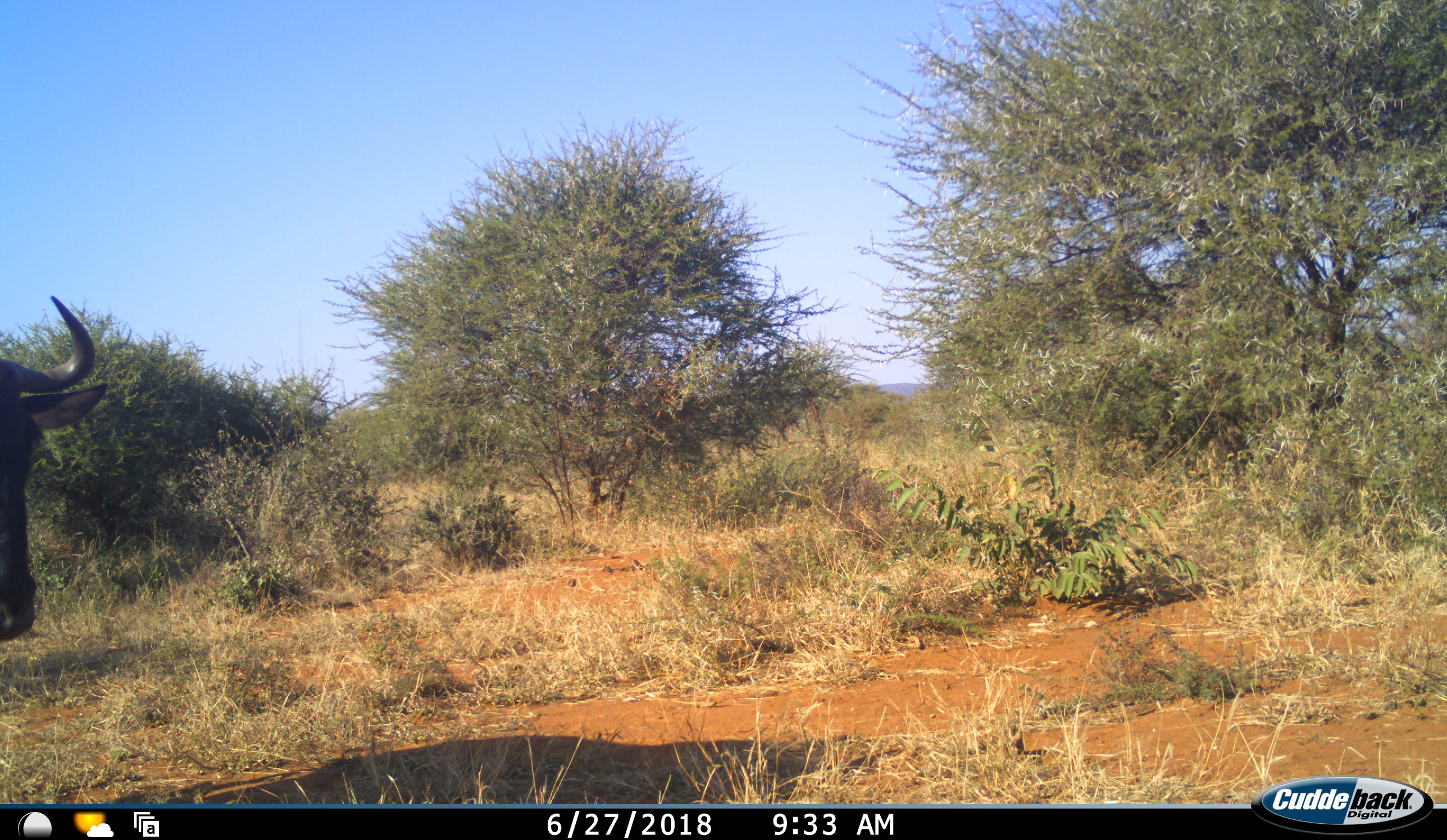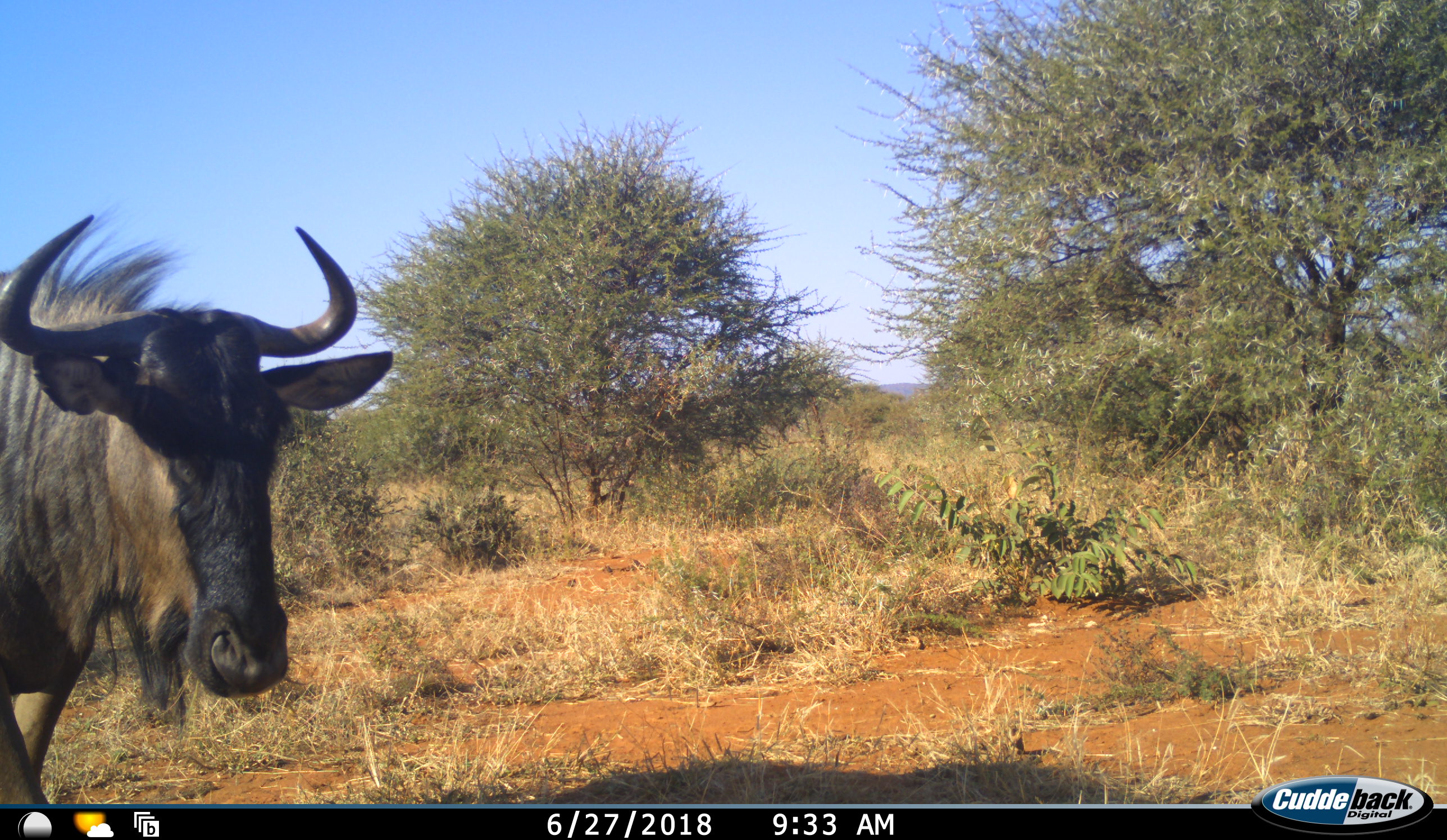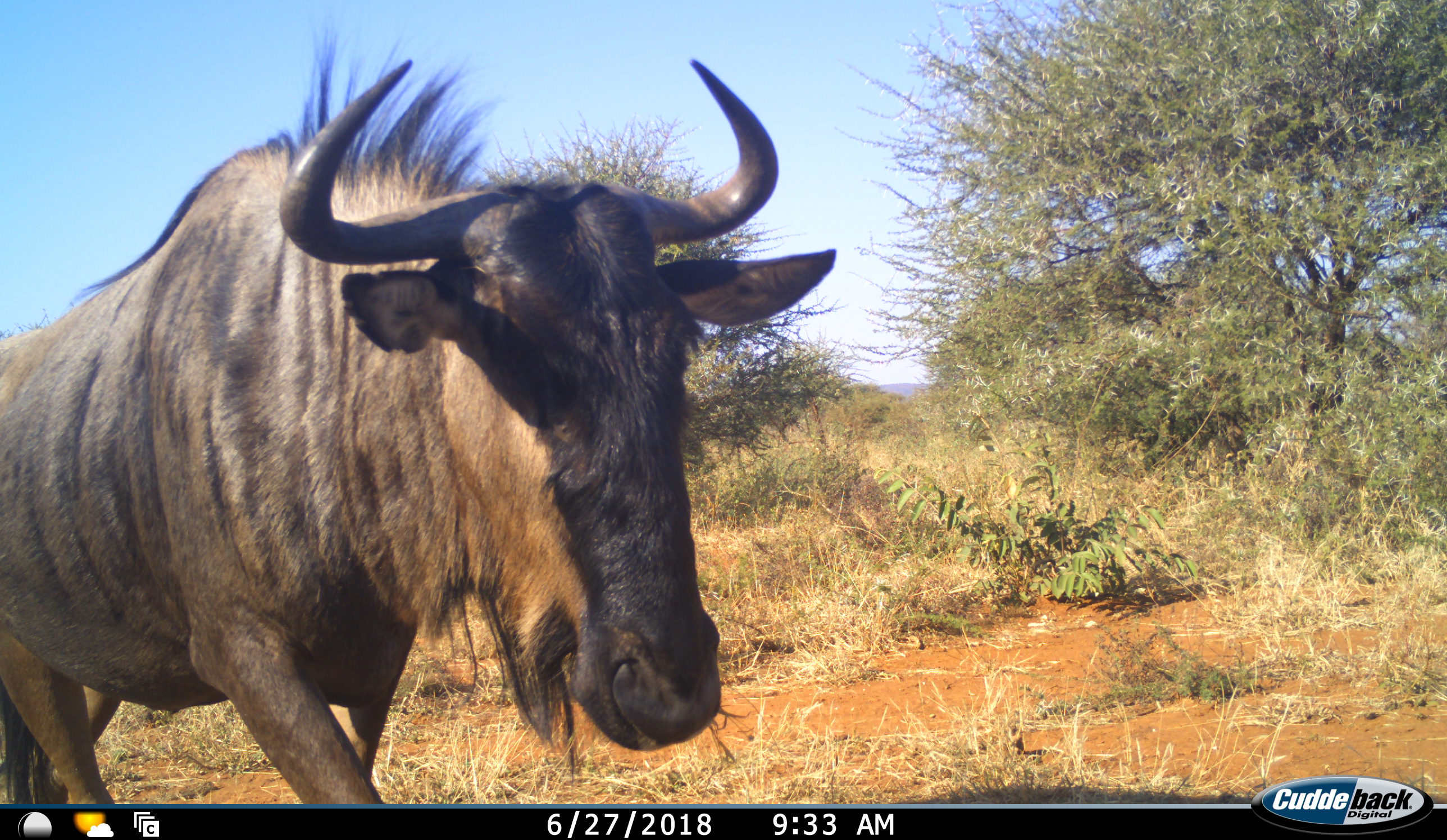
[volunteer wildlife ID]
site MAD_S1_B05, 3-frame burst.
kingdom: Animalia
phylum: Chordata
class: Mammalia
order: Artiodactyla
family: Bovidae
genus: Connochaetes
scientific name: Connochaetes taurinus taurinus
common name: blue wildebeest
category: wildebeestblue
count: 1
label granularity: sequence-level